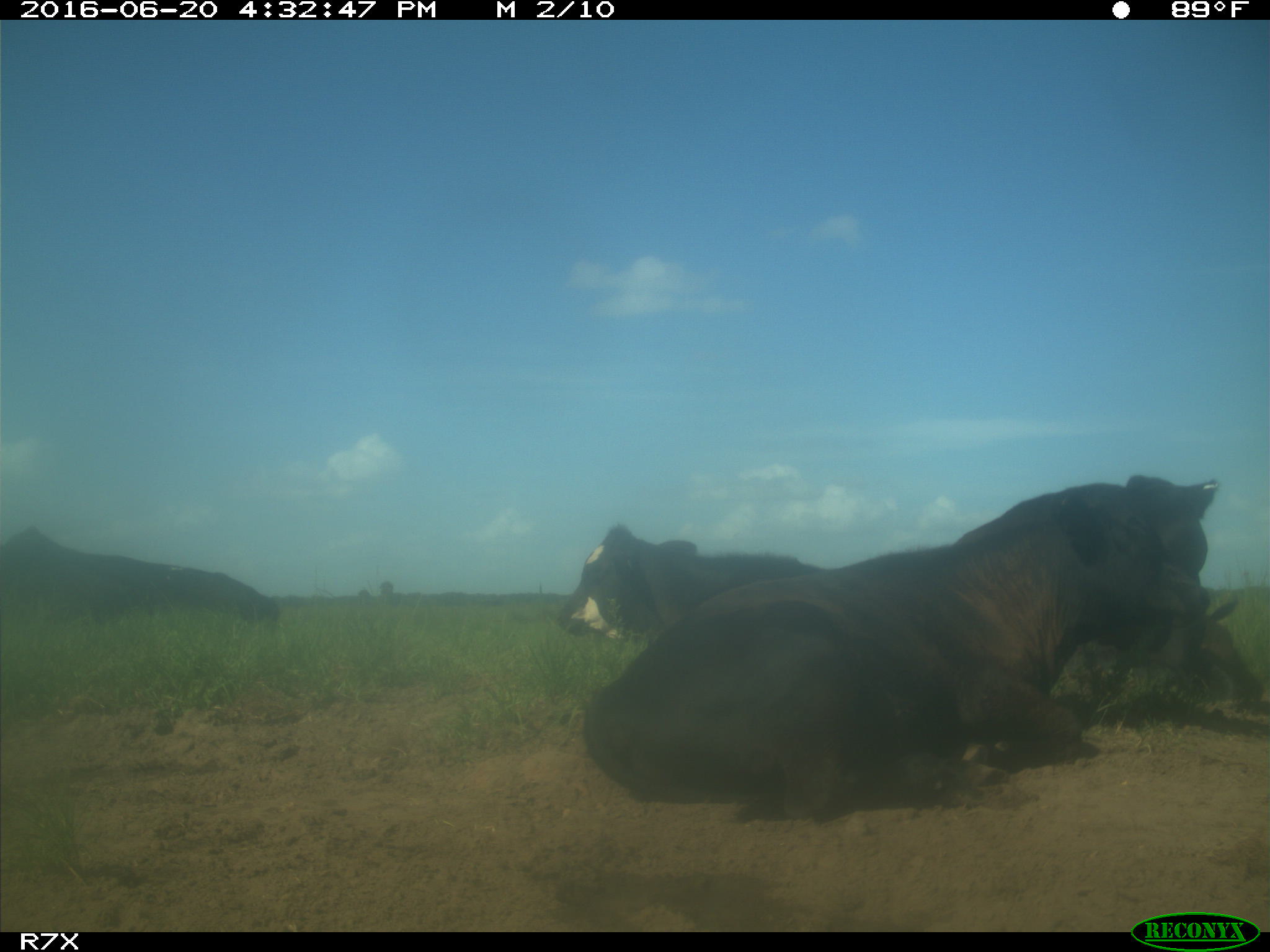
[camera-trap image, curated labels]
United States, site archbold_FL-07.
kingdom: Animalia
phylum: Chordata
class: Mammalia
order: Artiodactyla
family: Bovidae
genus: Bos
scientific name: Bos taurus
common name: domestic cow